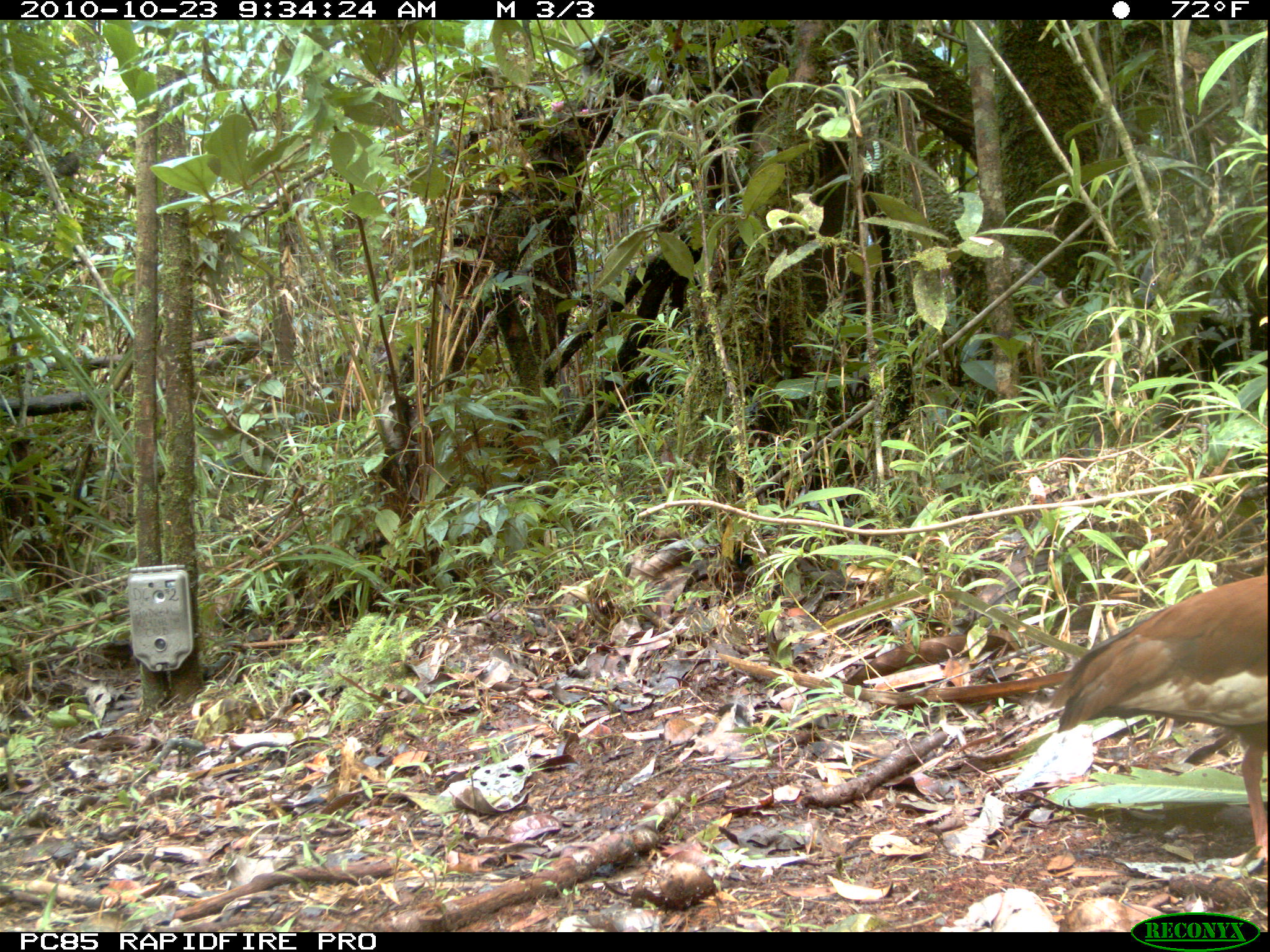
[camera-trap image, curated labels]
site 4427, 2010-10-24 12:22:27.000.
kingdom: Animalia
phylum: Chordata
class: Aves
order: Cuculiformes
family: Cuculidae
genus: Coua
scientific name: Coua serriana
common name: red-breasted coua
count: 1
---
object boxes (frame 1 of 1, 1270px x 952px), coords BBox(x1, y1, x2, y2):
coua serriana: BBox(1055, 573, 1270, 876)